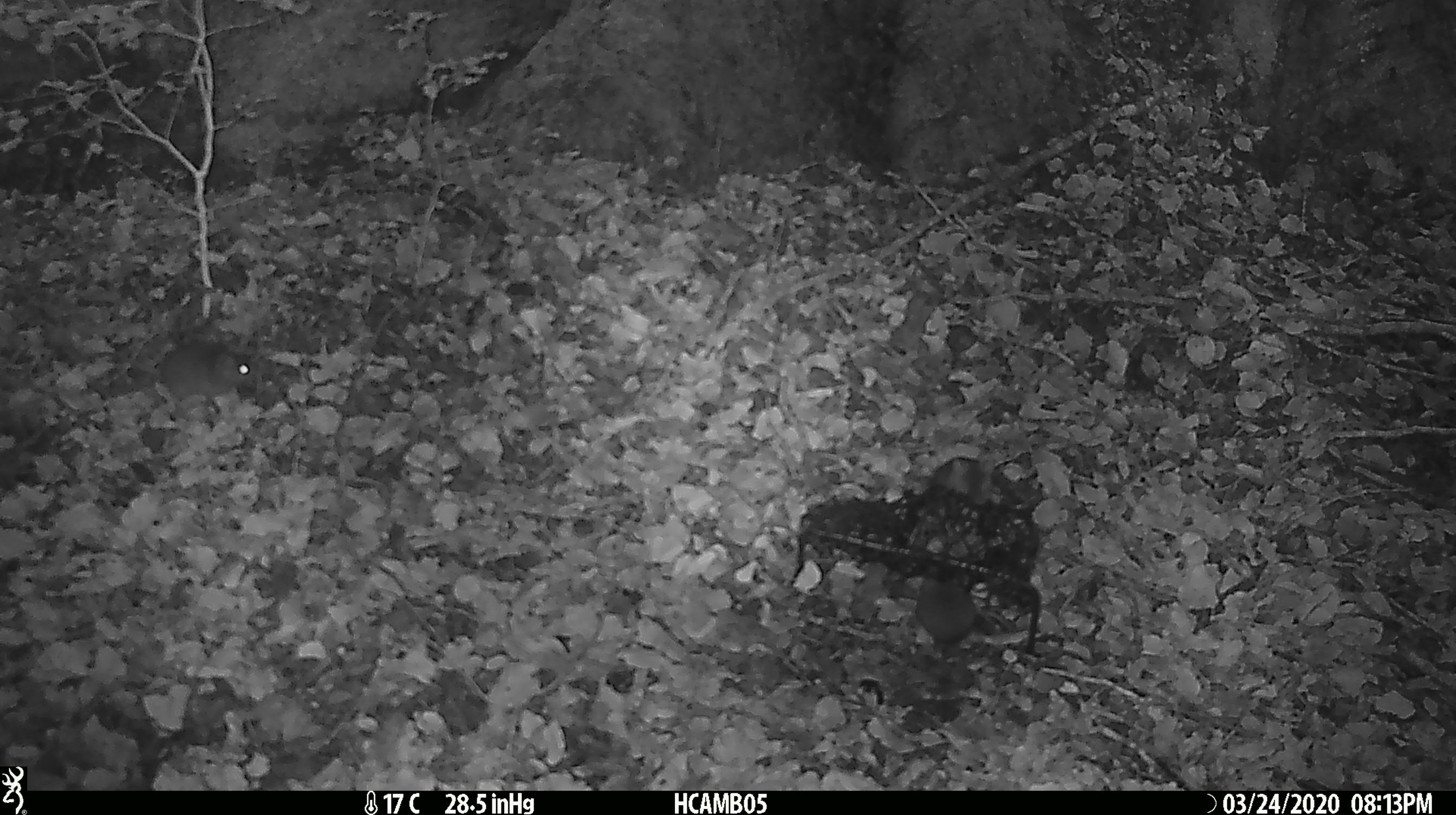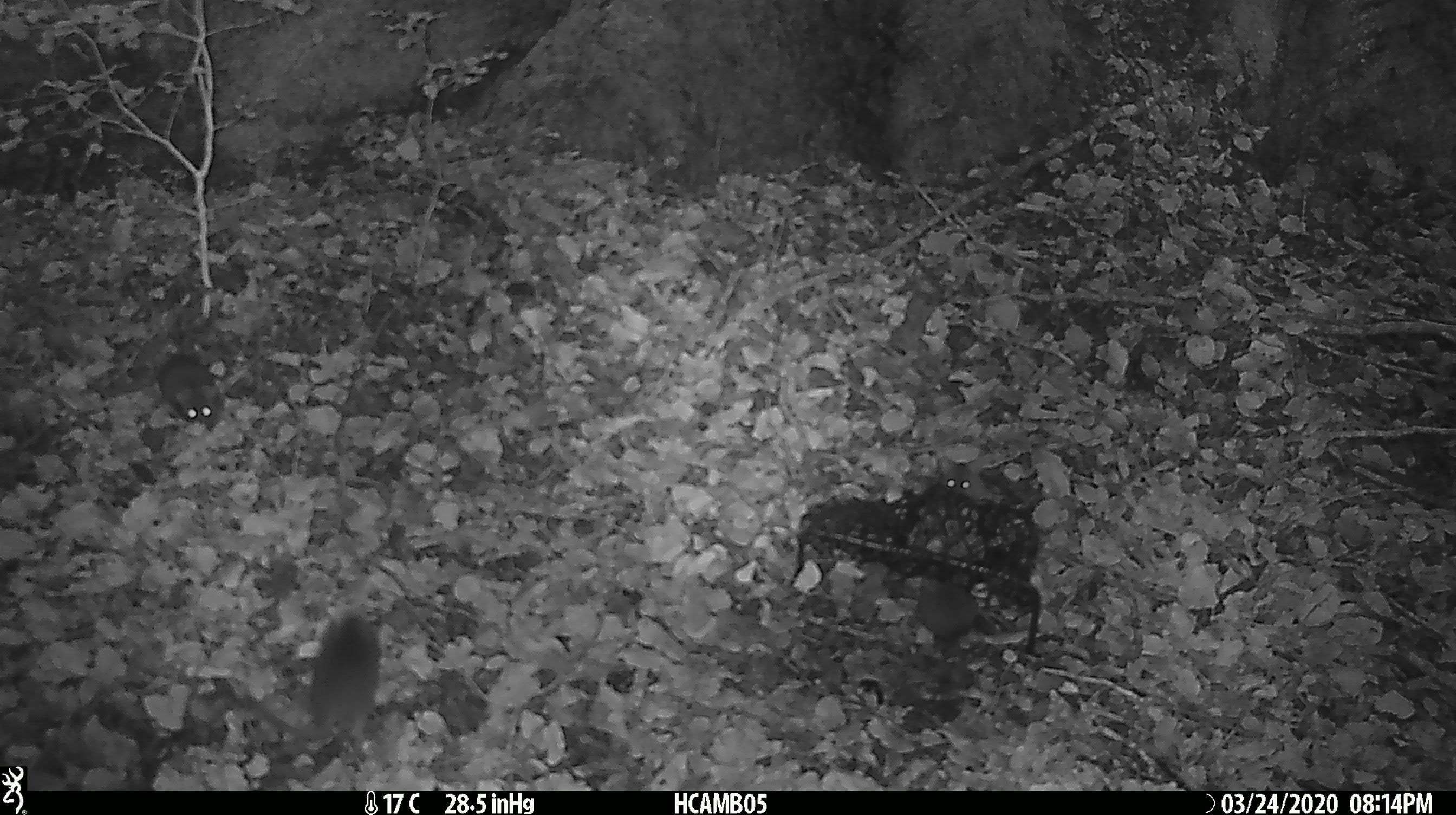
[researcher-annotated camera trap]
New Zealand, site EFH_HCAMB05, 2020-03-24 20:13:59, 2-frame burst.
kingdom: Animalia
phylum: Chordata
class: Mammalia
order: Rodentia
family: Muridae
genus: Mus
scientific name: Mus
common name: mouse